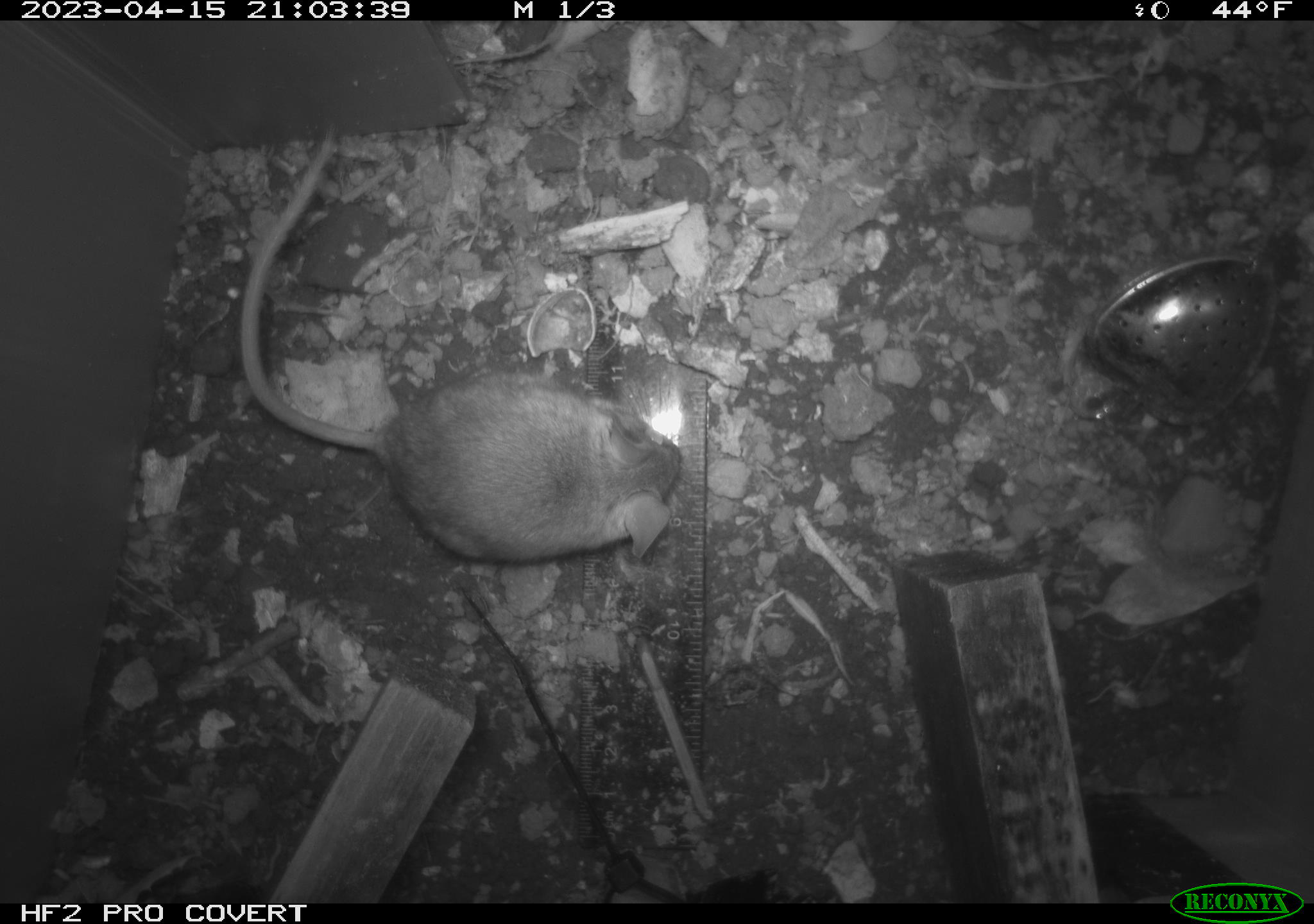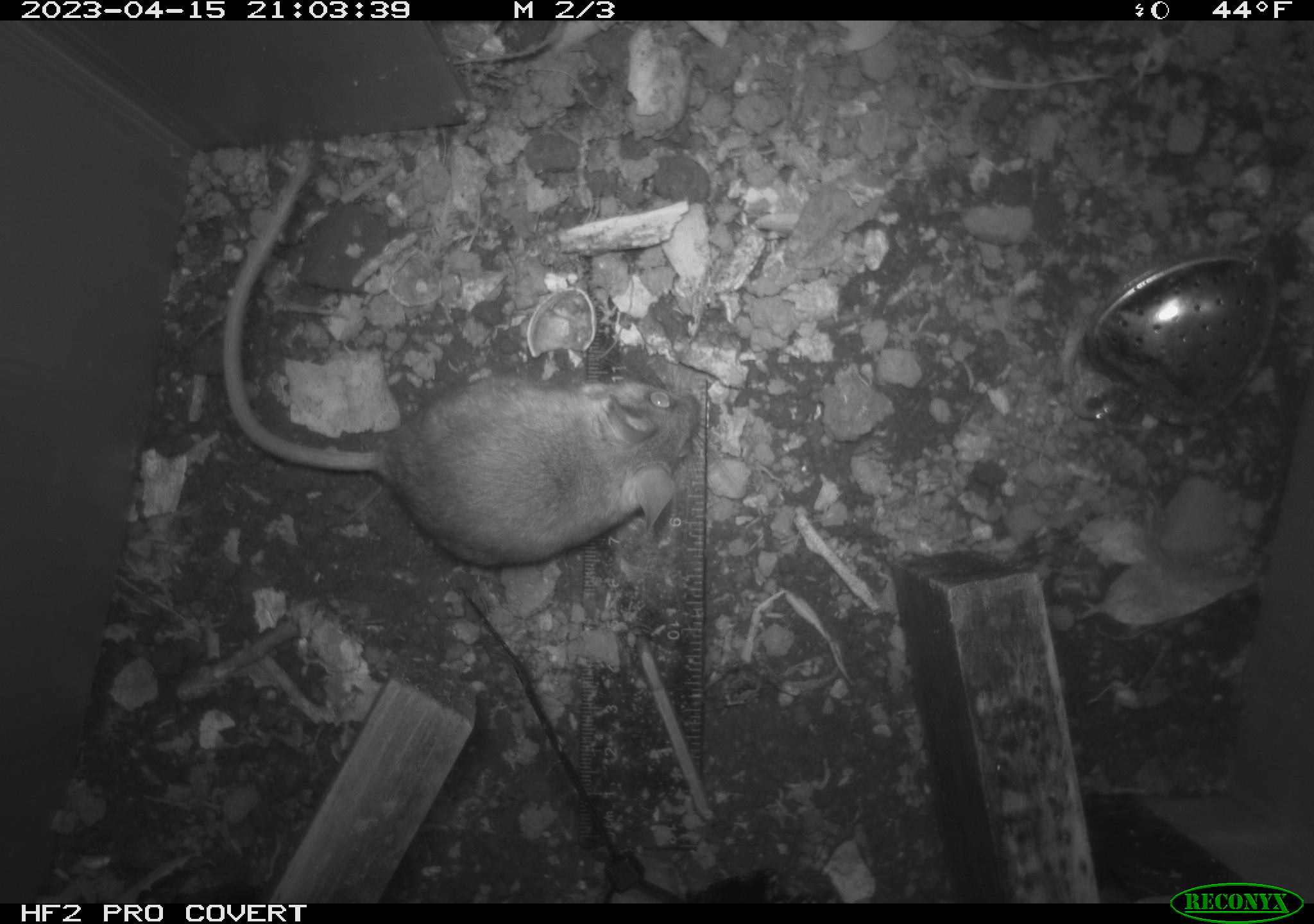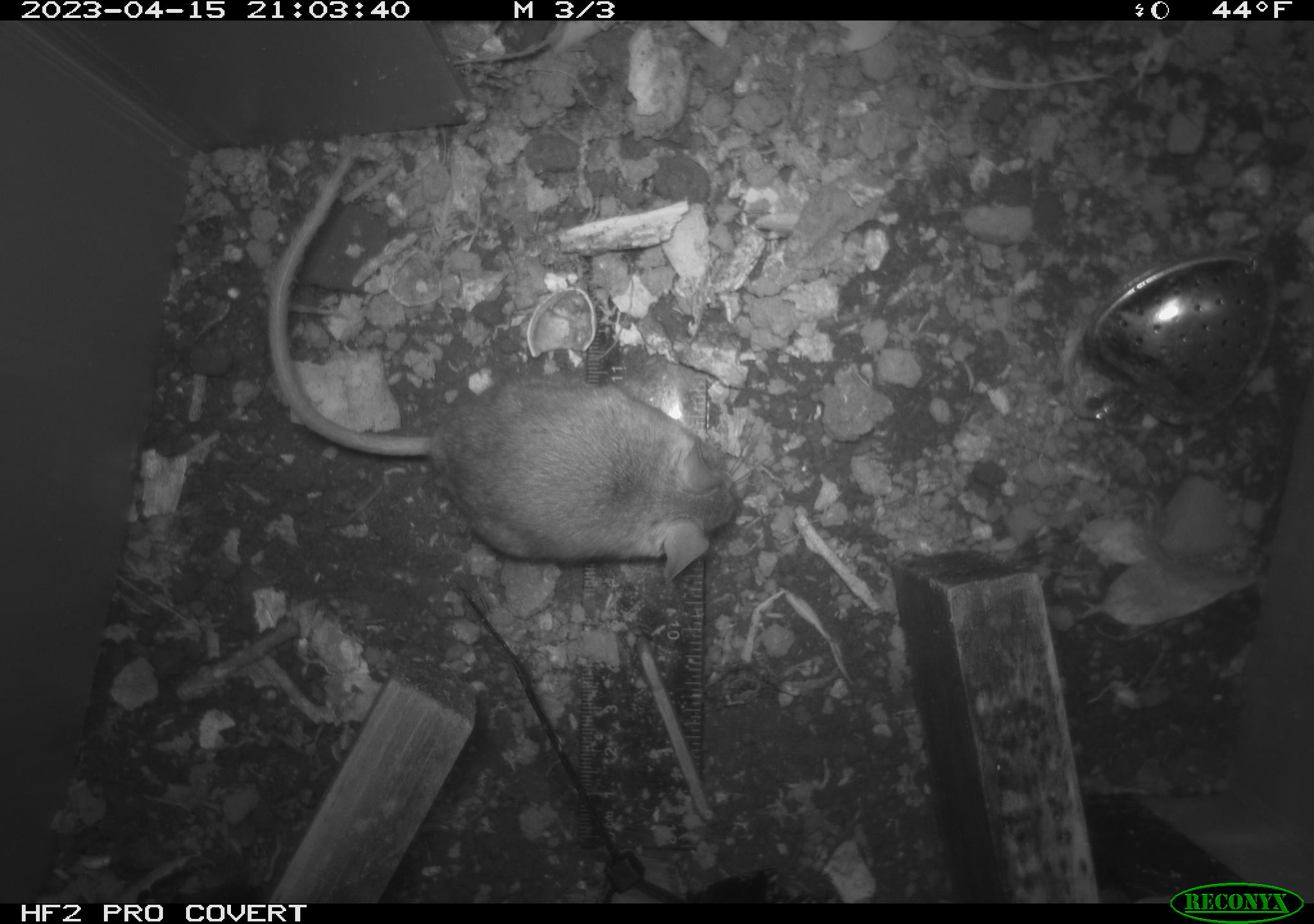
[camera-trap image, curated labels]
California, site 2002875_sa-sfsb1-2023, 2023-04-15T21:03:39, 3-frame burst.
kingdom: Animalia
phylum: Chordata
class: Mammalia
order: Rodentia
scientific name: Rodentia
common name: mouse species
Mouse species (Rodentia).